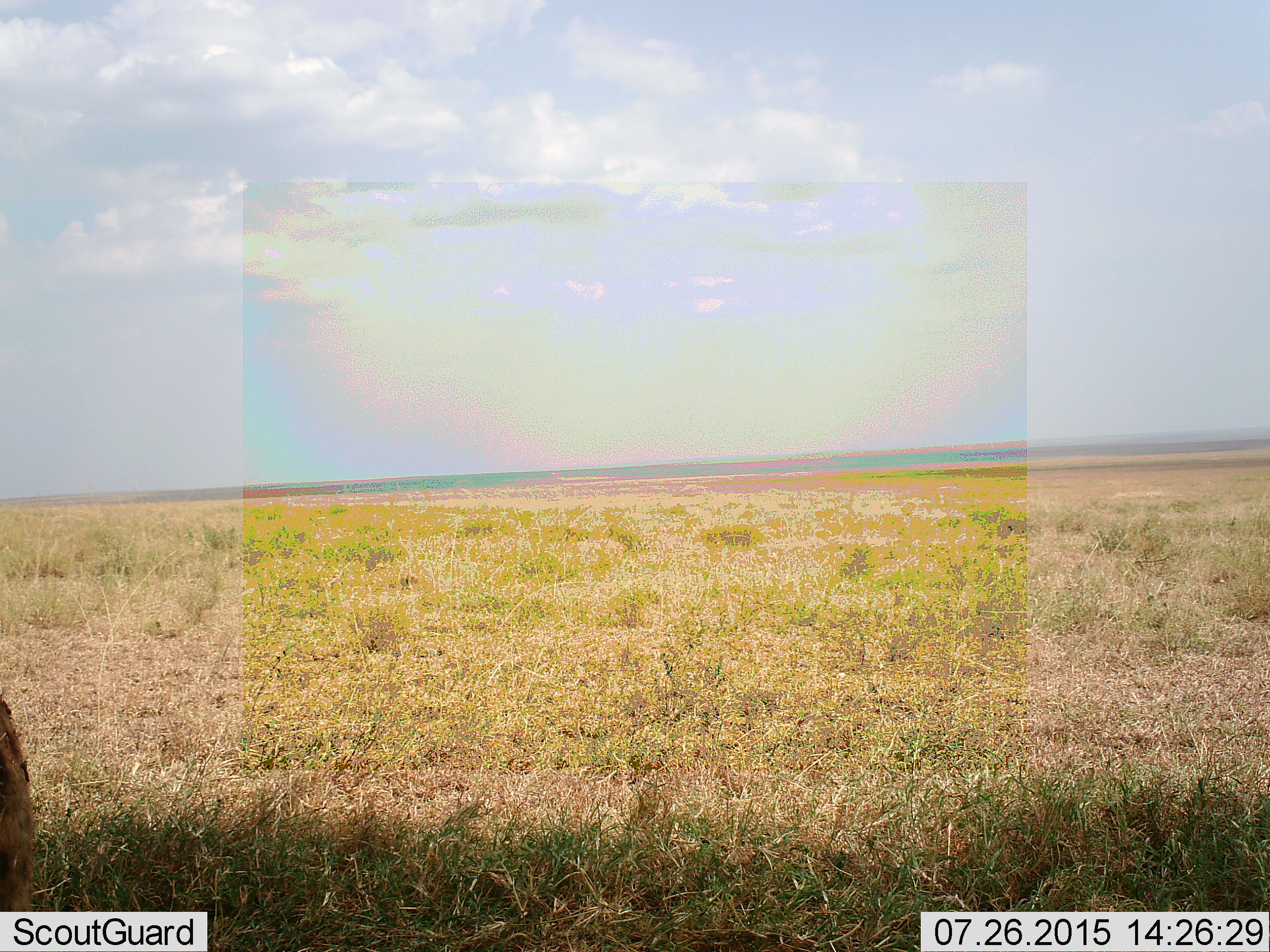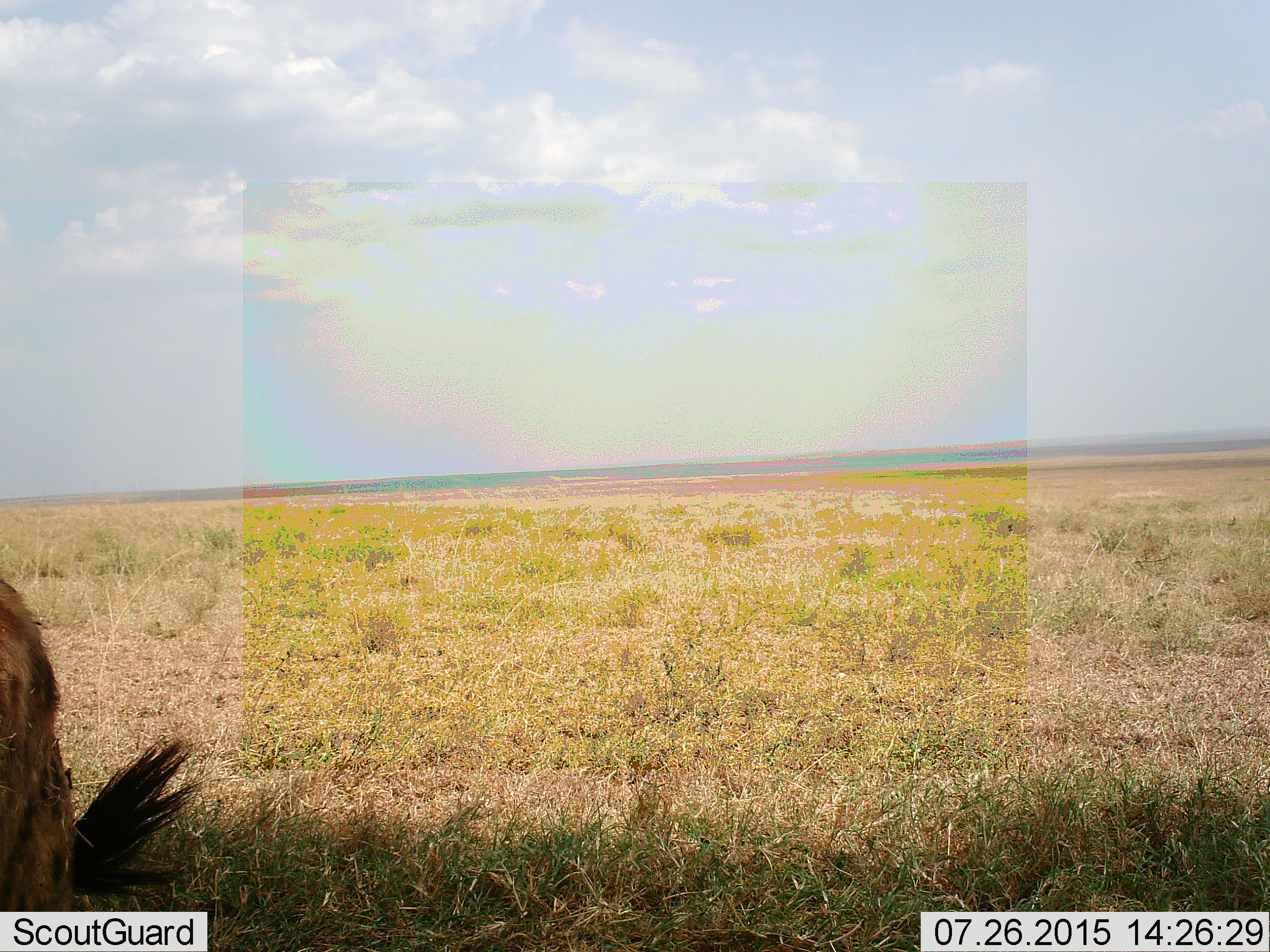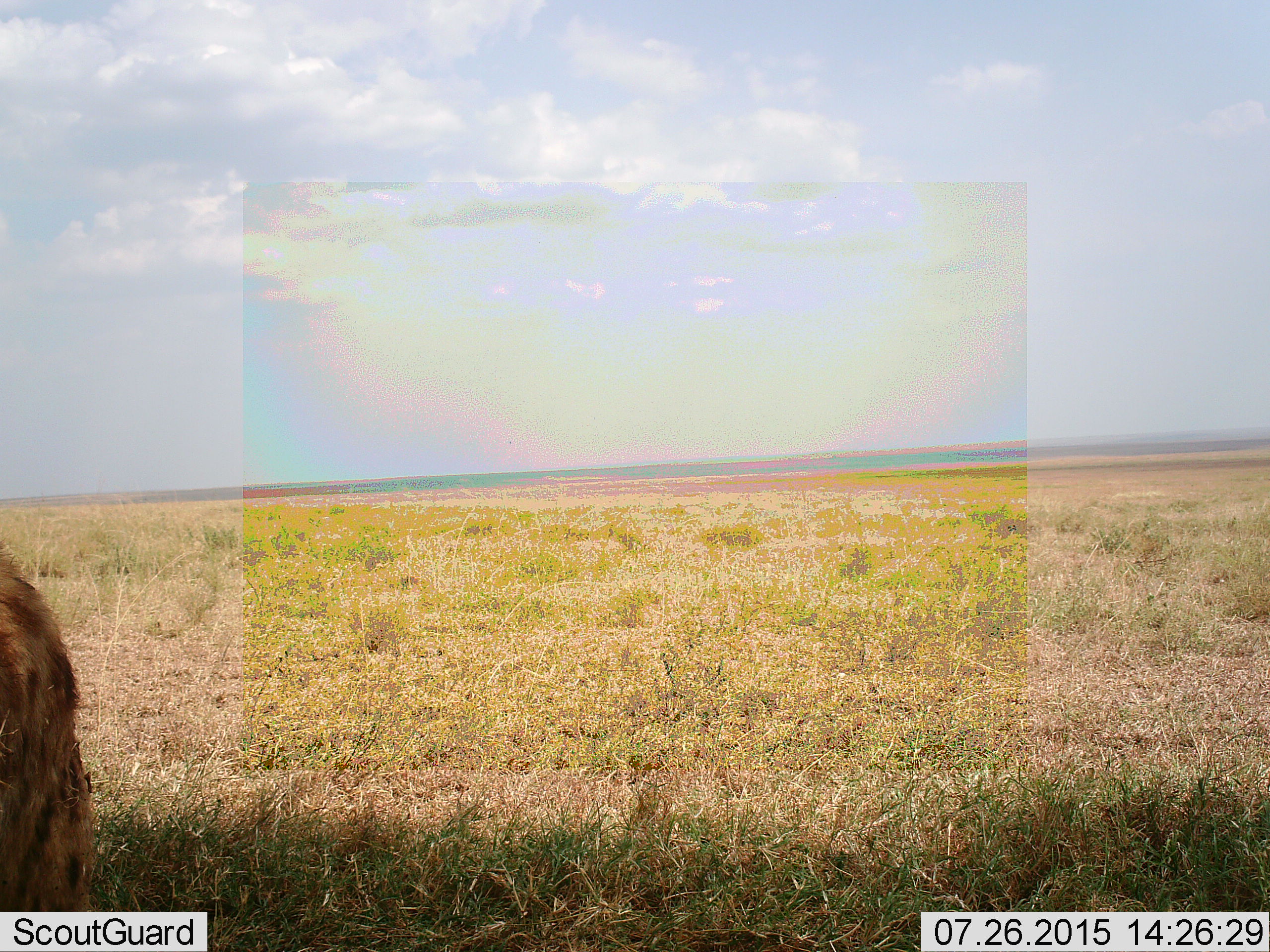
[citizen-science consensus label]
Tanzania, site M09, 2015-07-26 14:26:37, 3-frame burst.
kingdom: Animalia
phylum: Chordata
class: Mammalia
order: Carnivora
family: Hyaenidae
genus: Crocuta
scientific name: Crocuta crocuta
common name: spotted hyena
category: hyenaspotted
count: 1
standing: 60%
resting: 0%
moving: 40%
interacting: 0%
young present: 0%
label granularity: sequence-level